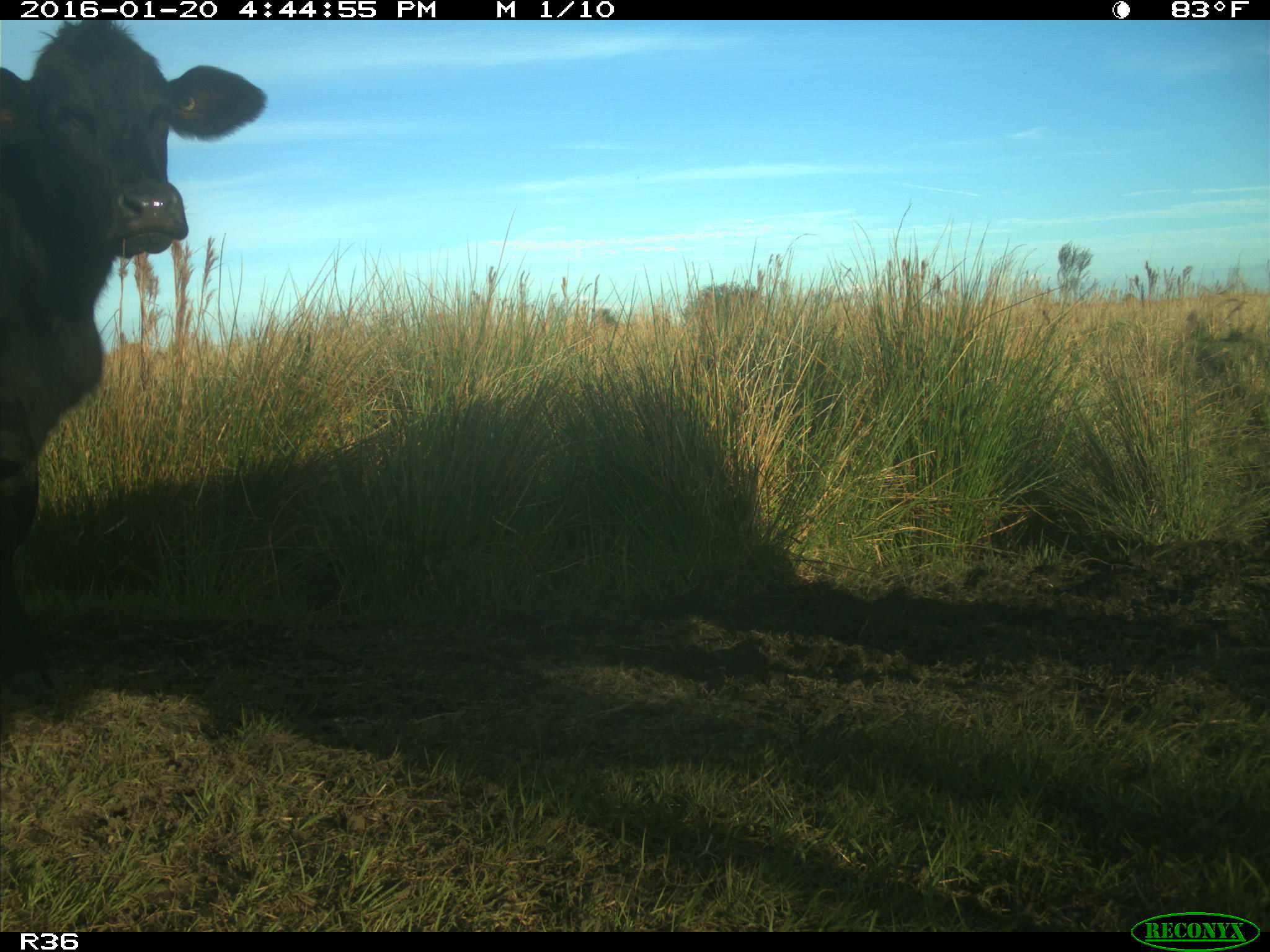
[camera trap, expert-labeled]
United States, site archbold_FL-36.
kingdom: Animalia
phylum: Chordata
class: Mammalia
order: Artiodactyla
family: Bovidae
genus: Bos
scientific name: Bos taurus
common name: domestic cow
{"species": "Bos taurus (domestic cow)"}